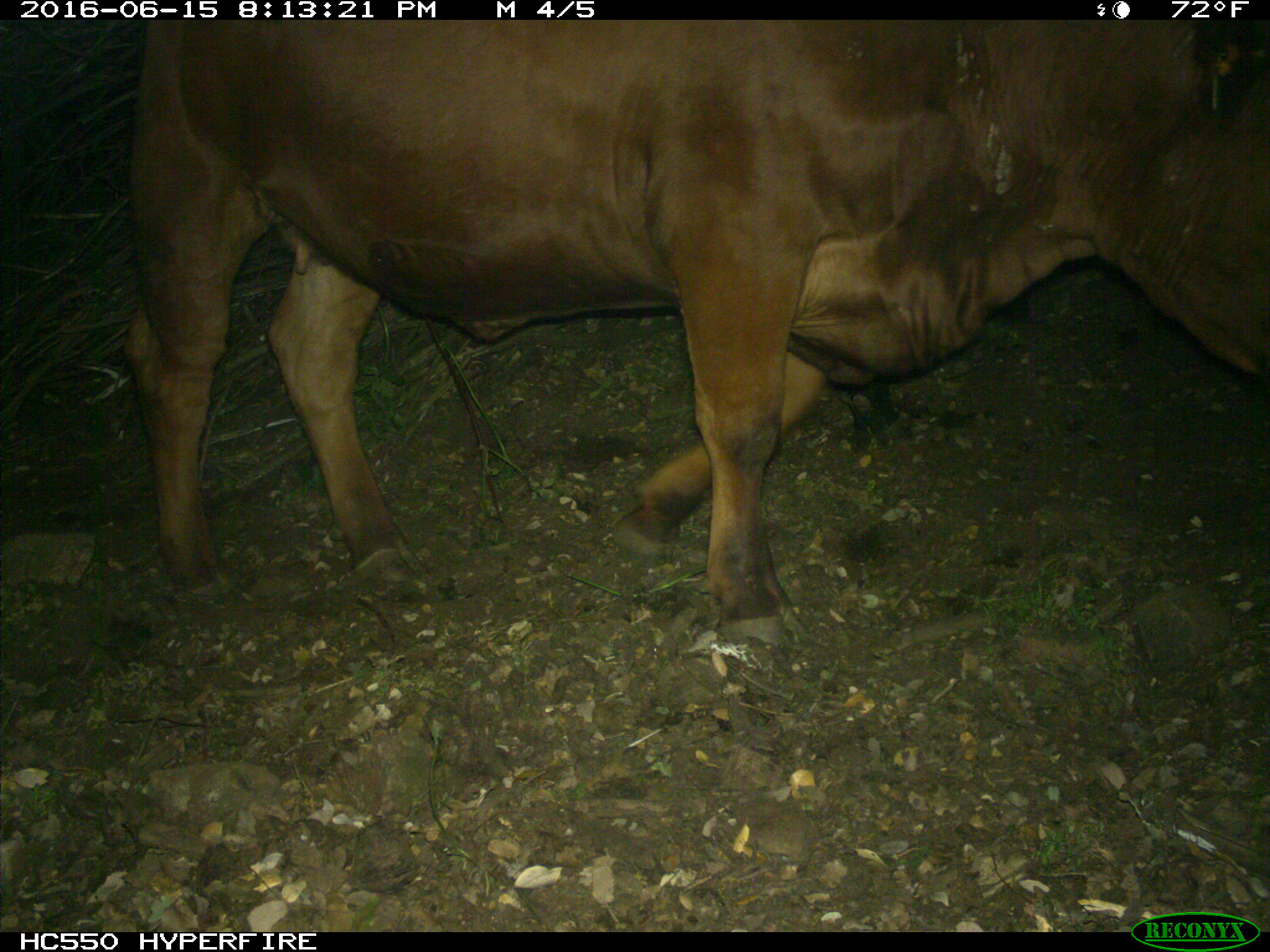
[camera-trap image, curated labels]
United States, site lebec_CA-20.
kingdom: Animalia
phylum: Chordata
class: Mammalia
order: Artiodactyla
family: Bovidae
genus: Bos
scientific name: Bos taurus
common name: domestic cow